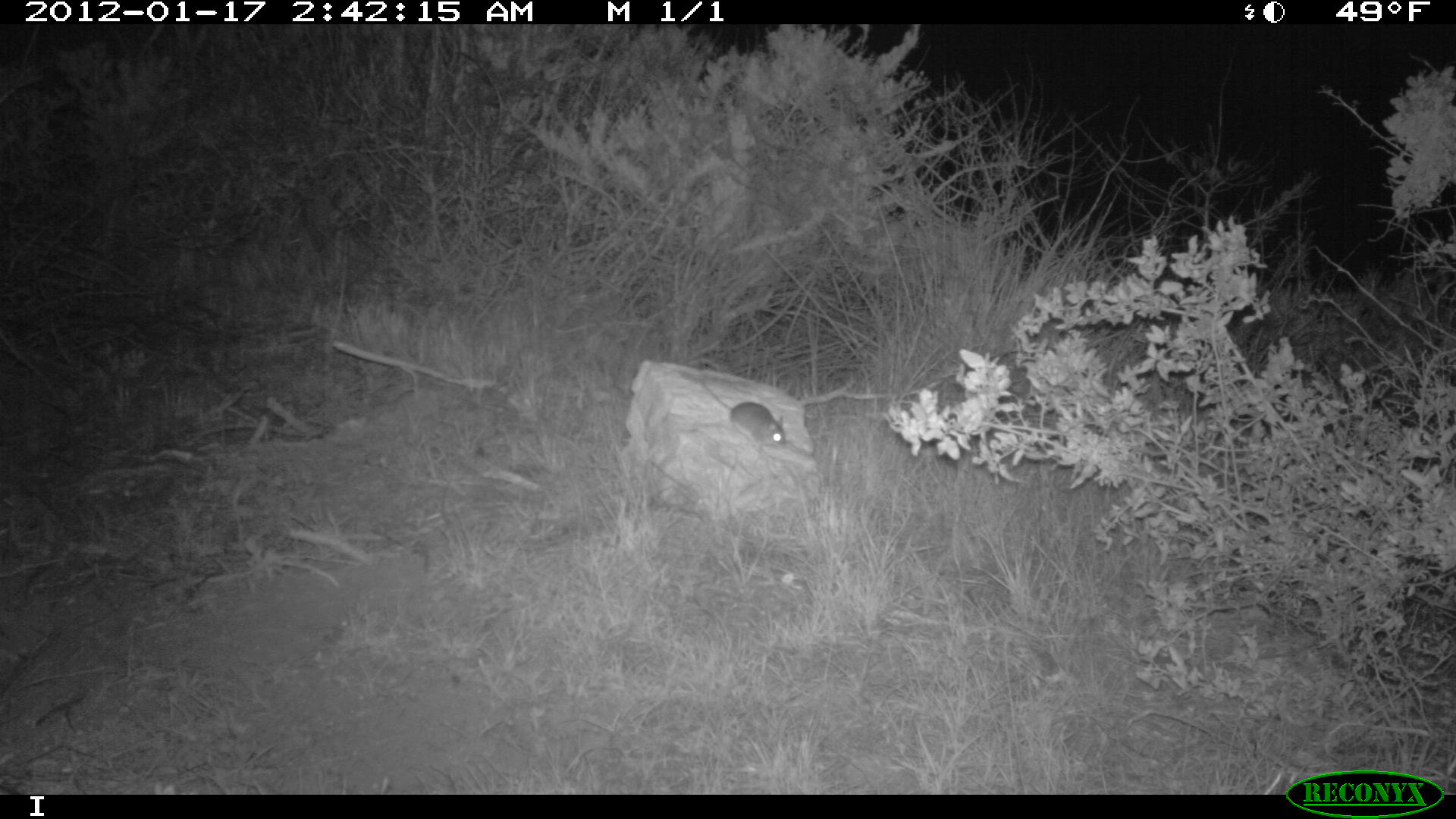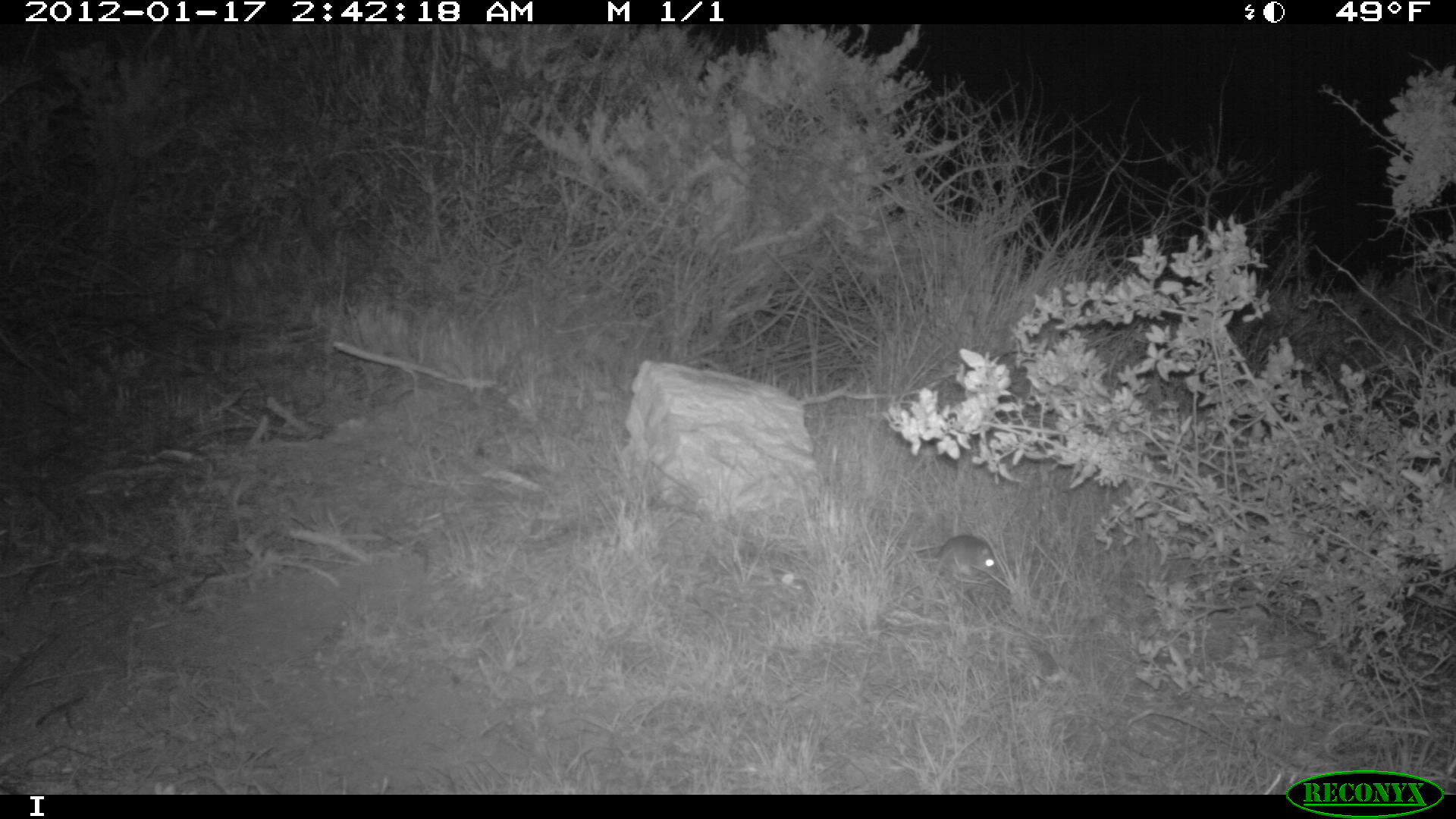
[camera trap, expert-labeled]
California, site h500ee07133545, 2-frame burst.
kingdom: Animalia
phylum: Chordata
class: Mammalia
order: Rodentia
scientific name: Rodentia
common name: rodent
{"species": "rodent (Rodentia)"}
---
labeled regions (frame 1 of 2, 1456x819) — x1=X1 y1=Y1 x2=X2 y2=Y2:
rodent: x1=701 y1=381 x2=786 y2=449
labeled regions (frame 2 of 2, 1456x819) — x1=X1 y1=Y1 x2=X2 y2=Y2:
rodent: x1=936 y1=535 x2=997 y2=587